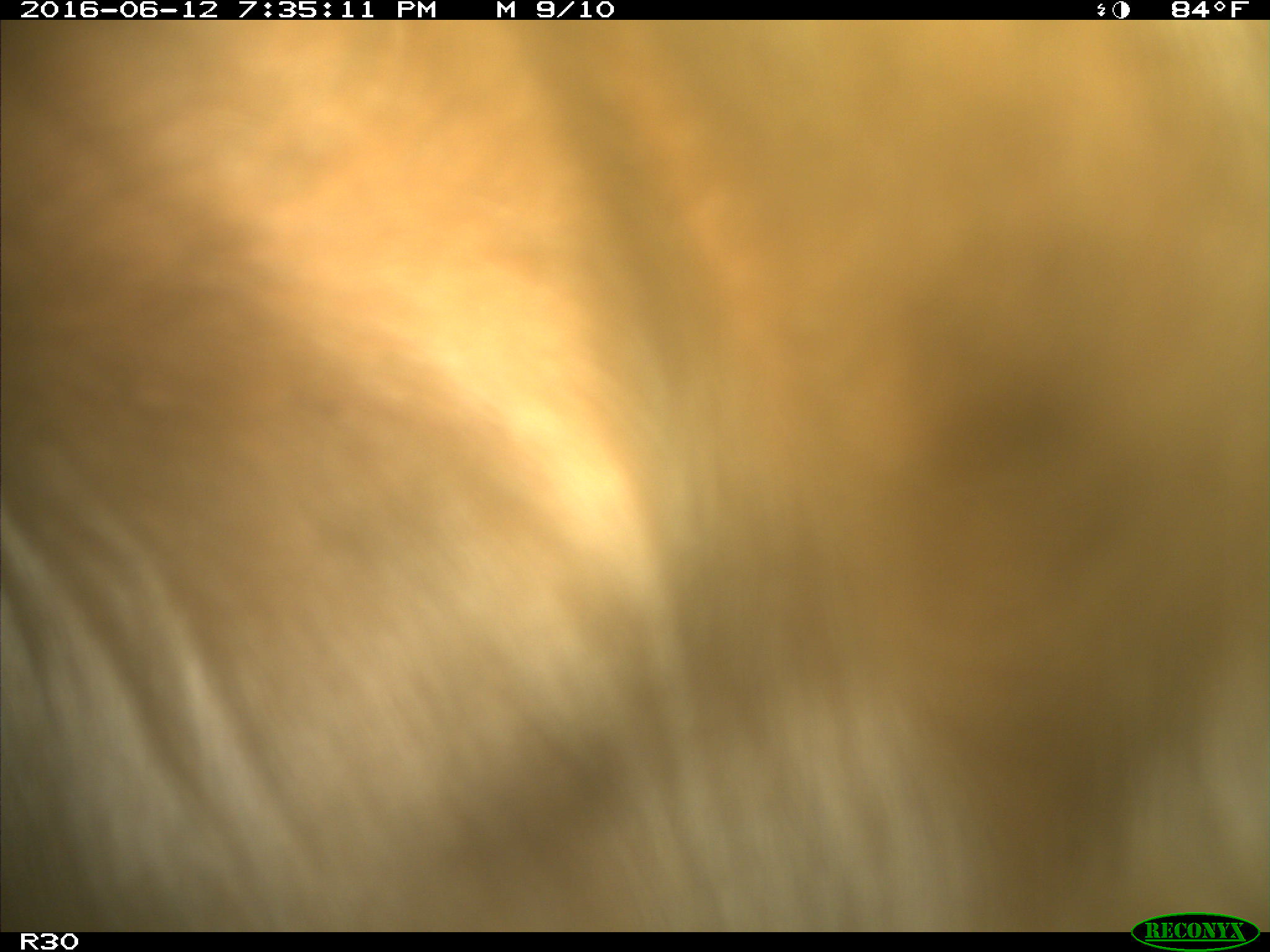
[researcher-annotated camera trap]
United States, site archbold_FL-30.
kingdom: Animalia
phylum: Chordata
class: Mammalia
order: Artiodactyla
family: Bovidae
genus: Bos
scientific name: Bos taurus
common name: domestic cow